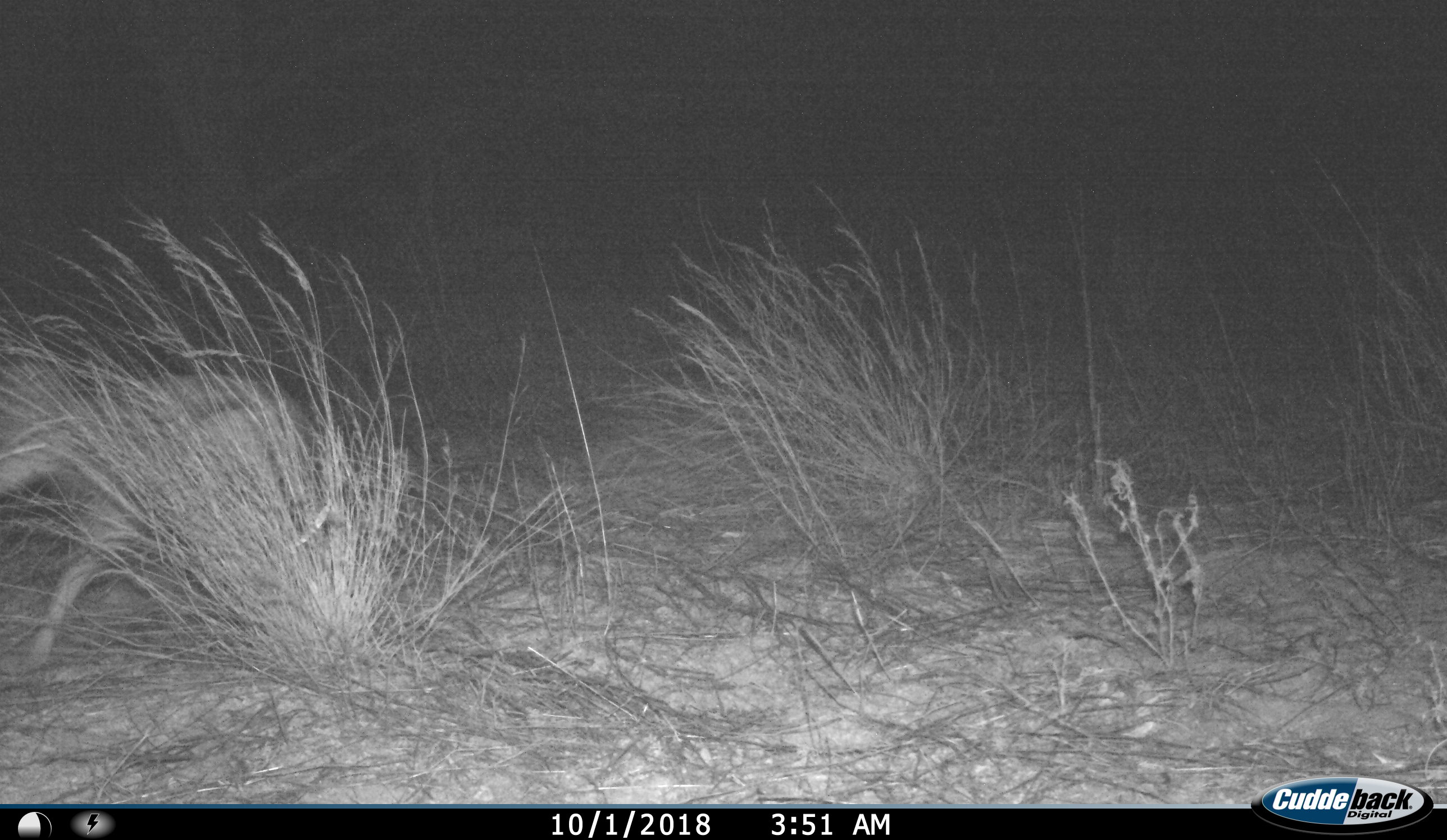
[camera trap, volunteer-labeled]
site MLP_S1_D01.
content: unidentified animal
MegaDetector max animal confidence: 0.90